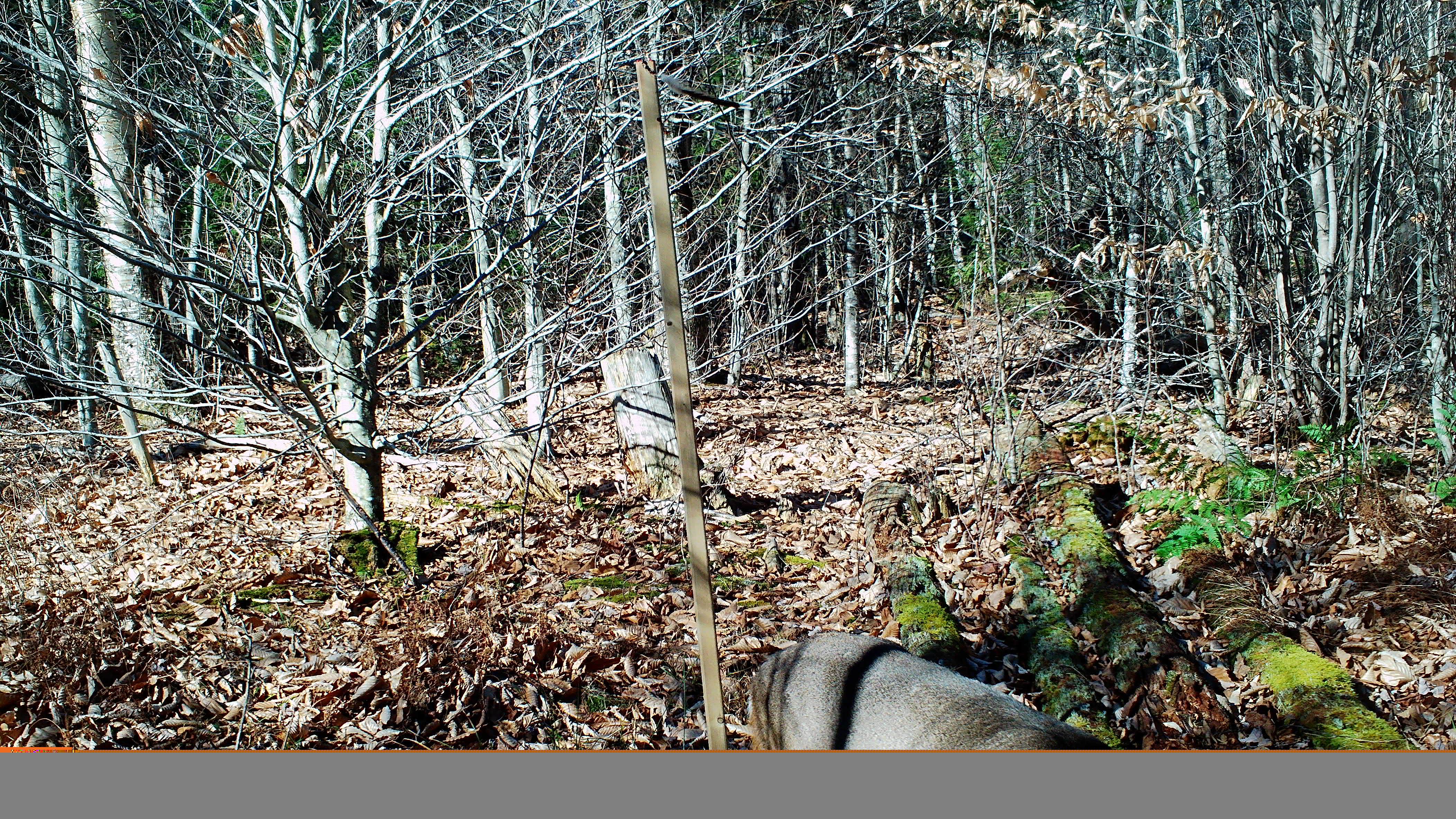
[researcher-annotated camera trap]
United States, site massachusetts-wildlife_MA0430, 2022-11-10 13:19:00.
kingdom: Animalia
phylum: Chordata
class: Mammalia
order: Artiodactyla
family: Cervidae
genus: Odocoileus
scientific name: Odocoileus virginianus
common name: white-tailed deer